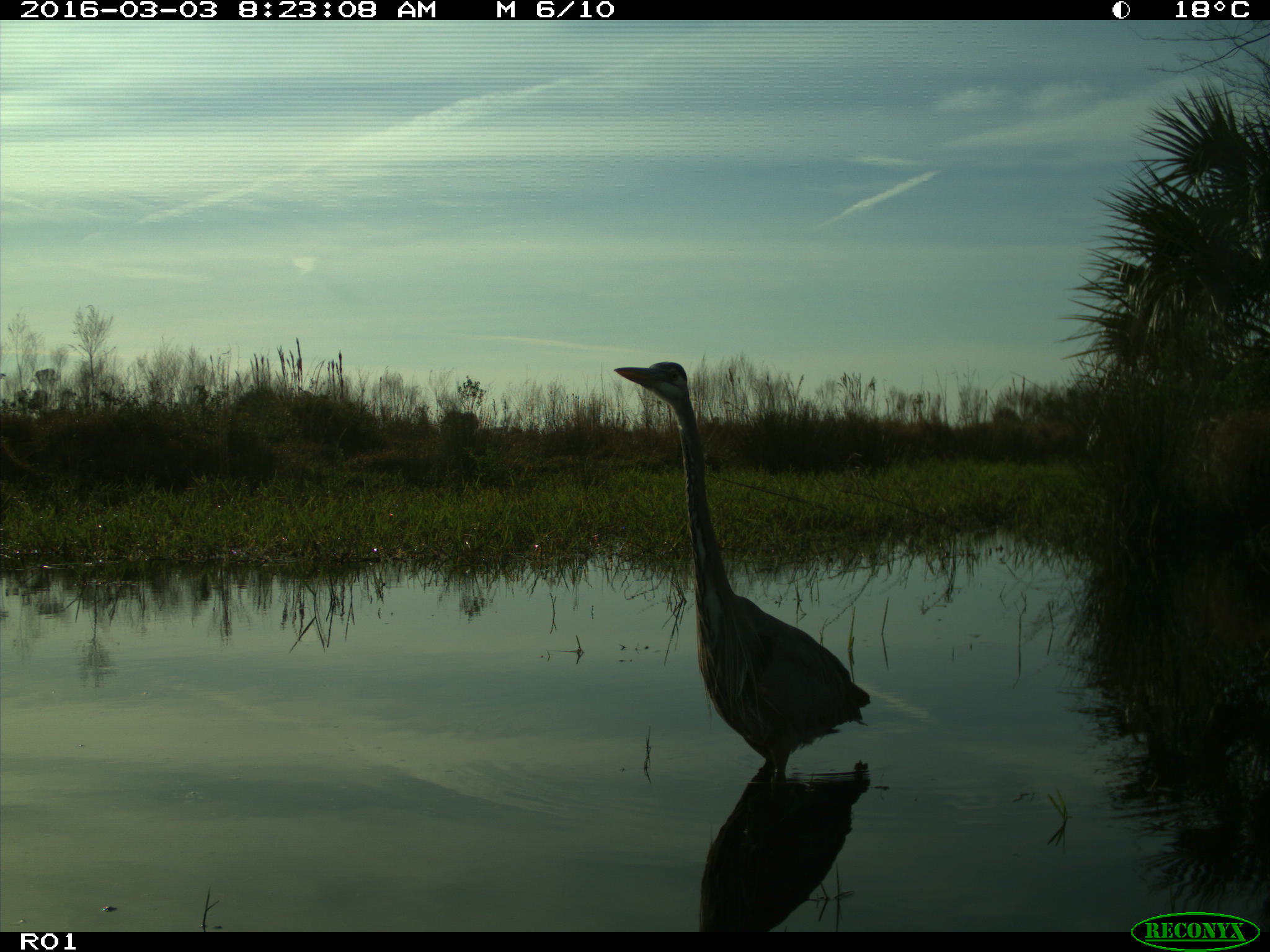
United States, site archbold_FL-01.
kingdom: Animalia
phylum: Chordata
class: Aves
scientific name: Aves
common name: birds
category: unidentified bird